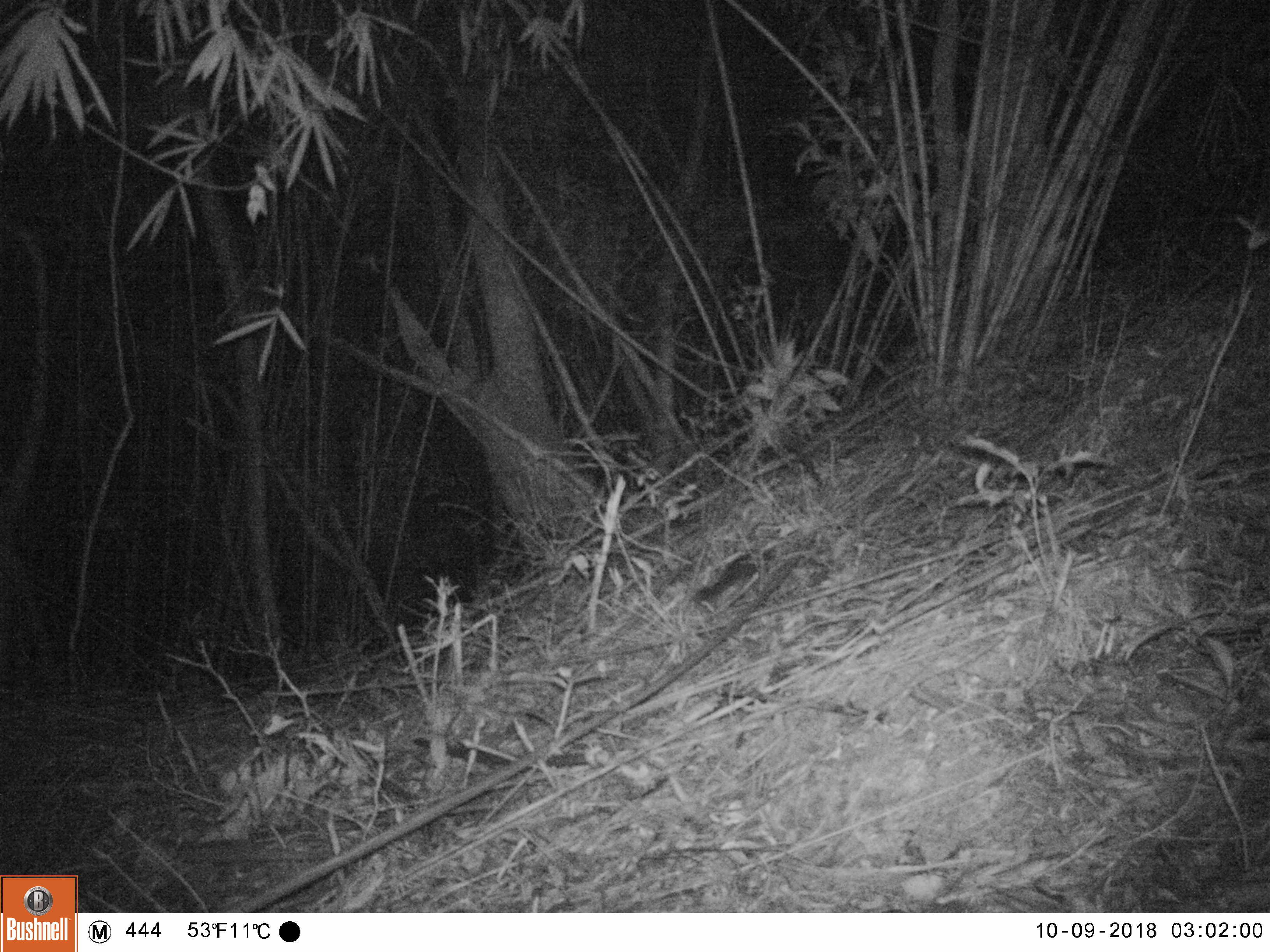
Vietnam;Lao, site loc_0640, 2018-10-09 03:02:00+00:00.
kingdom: Animalia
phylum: Chordata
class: Mammalia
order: Rodentia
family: Sciuridae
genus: Sciurus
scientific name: Sciurus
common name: squirrel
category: unidentified squirrel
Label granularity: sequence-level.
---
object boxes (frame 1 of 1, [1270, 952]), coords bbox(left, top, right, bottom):
unidentified squirrel: bbox(692, 549, 772, 604)